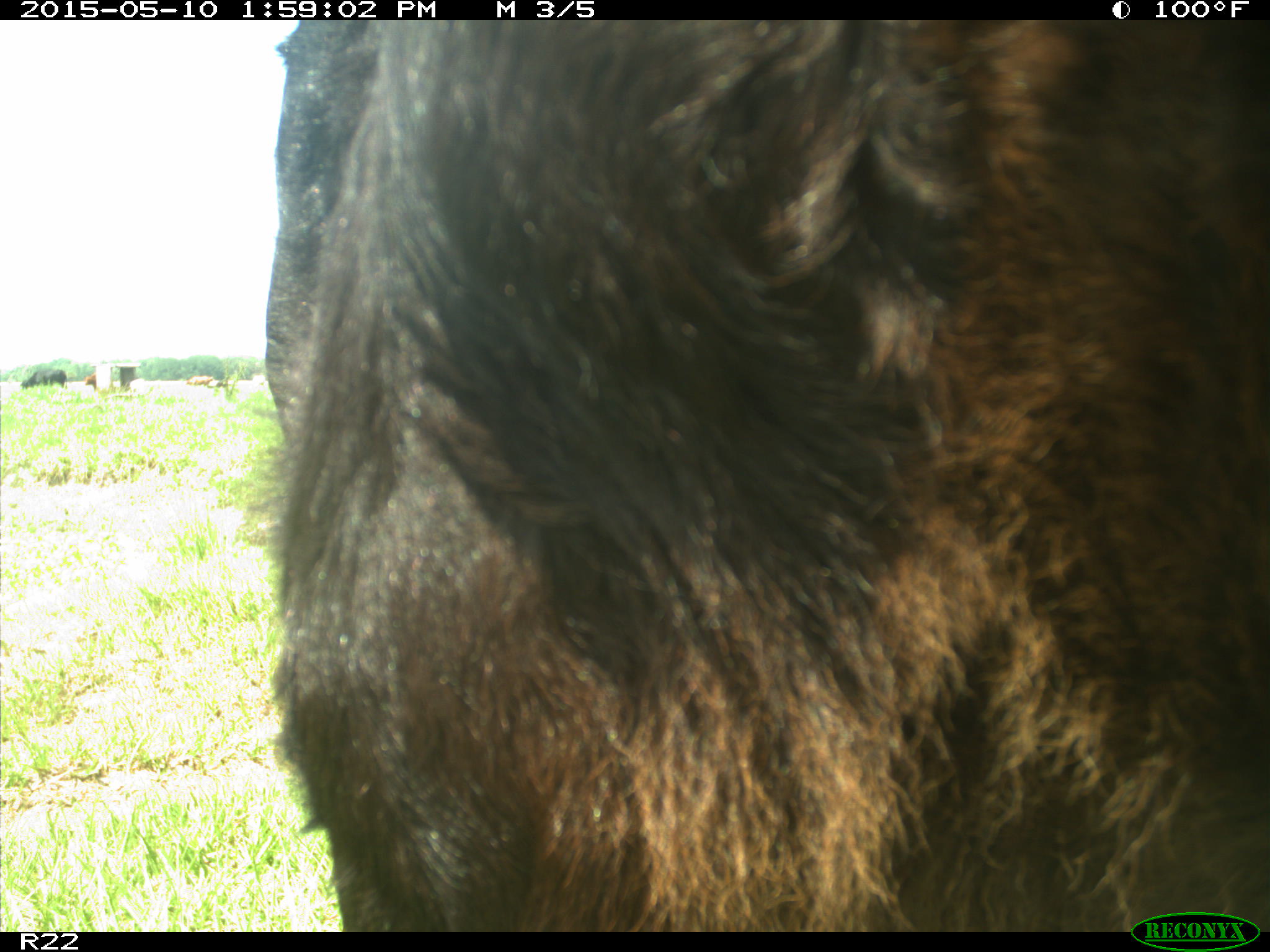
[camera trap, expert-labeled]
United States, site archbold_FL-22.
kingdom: Animalia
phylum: Chordata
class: Mammalia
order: Artiodactyla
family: Bovidae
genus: Bos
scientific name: Bos taurus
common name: domestic cow